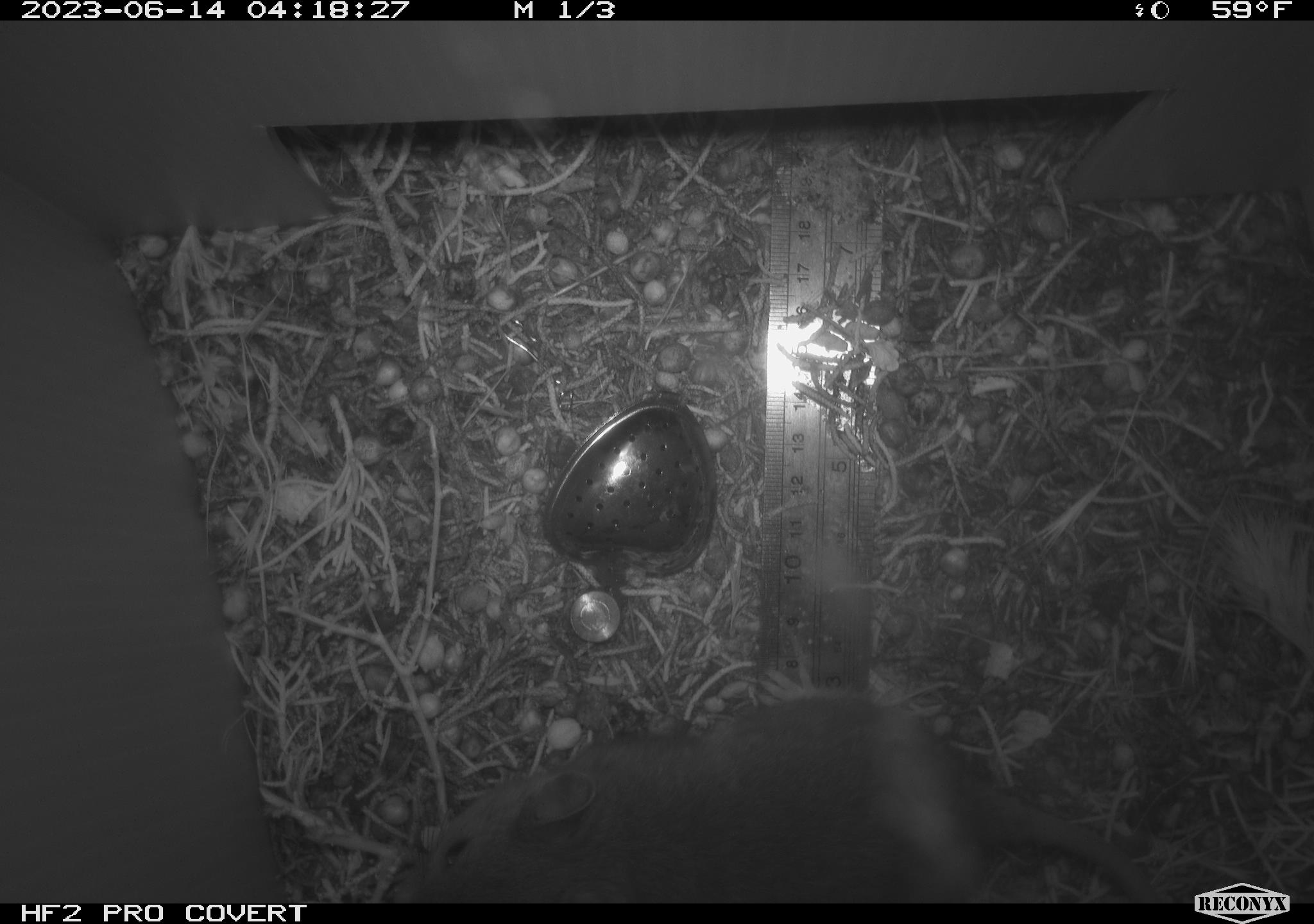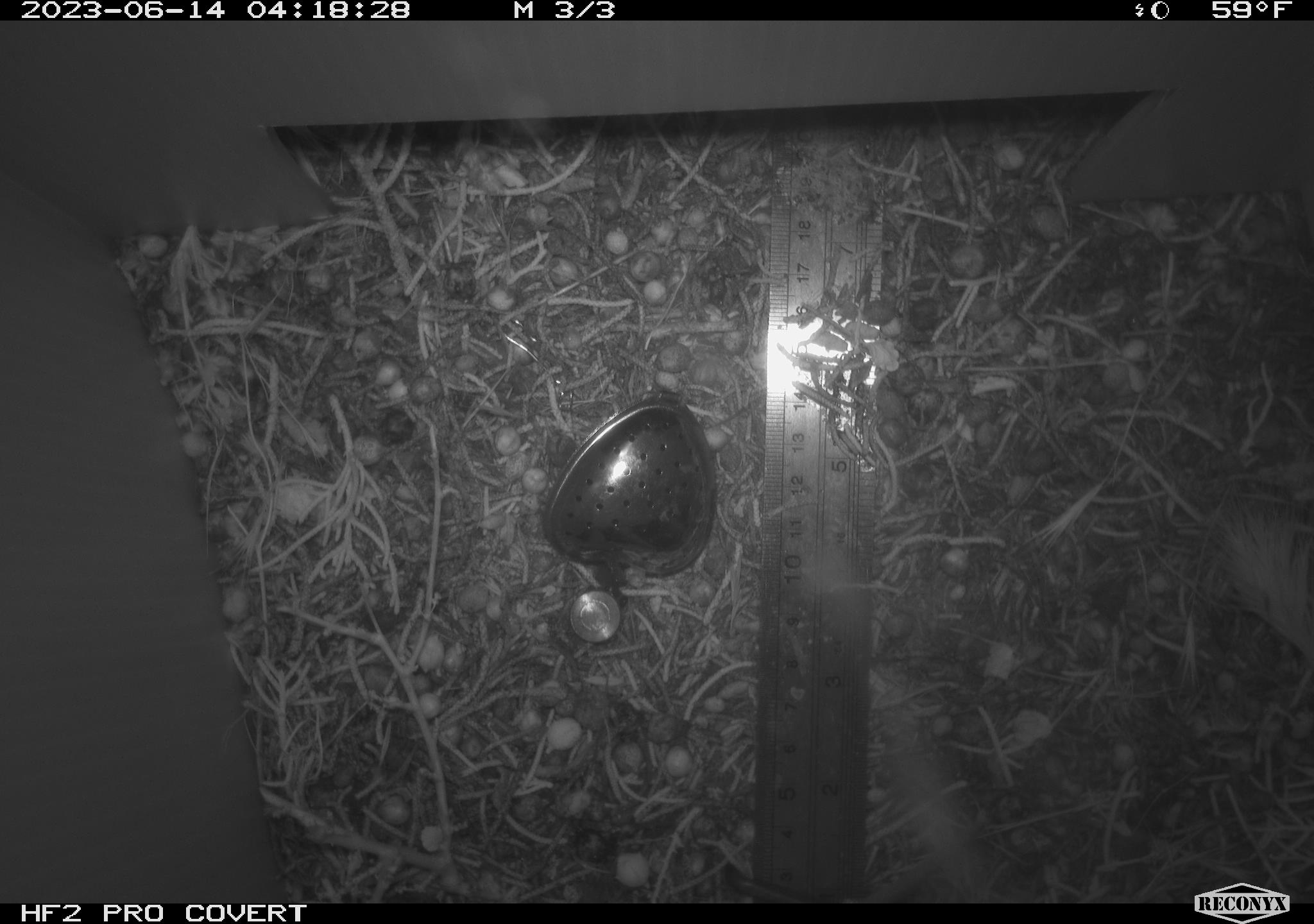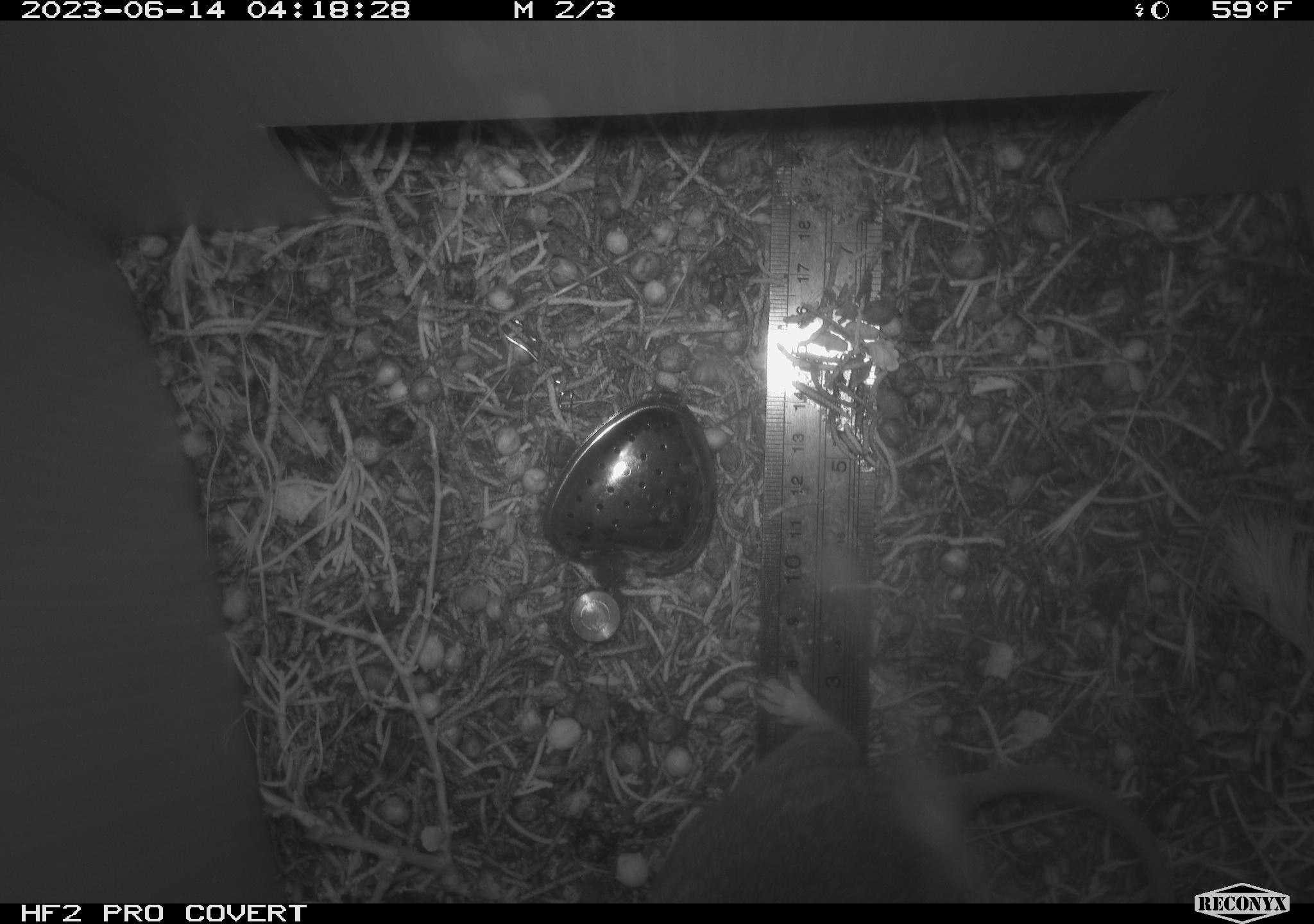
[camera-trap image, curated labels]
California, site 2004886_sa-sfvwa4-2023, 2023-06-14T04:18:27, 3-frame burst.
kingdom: Animalia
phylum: Chordata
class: Mammalia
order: Rodentia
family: Cricetidae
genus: Neotoma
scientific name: Neotoma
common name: pack rat or woodrat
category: neotoma species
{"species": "neotoma species (pack rat or woodrat) (Neotoma)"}